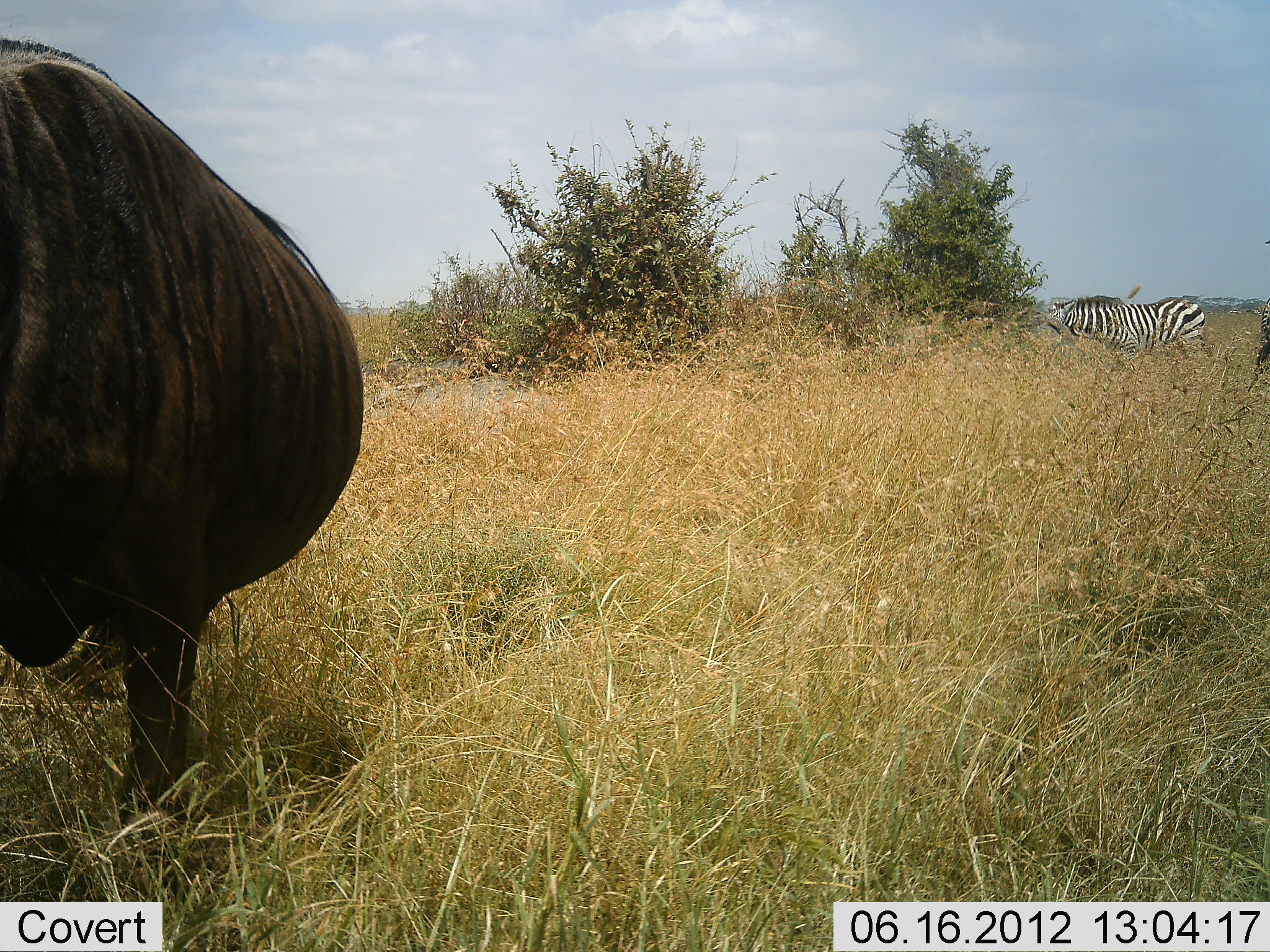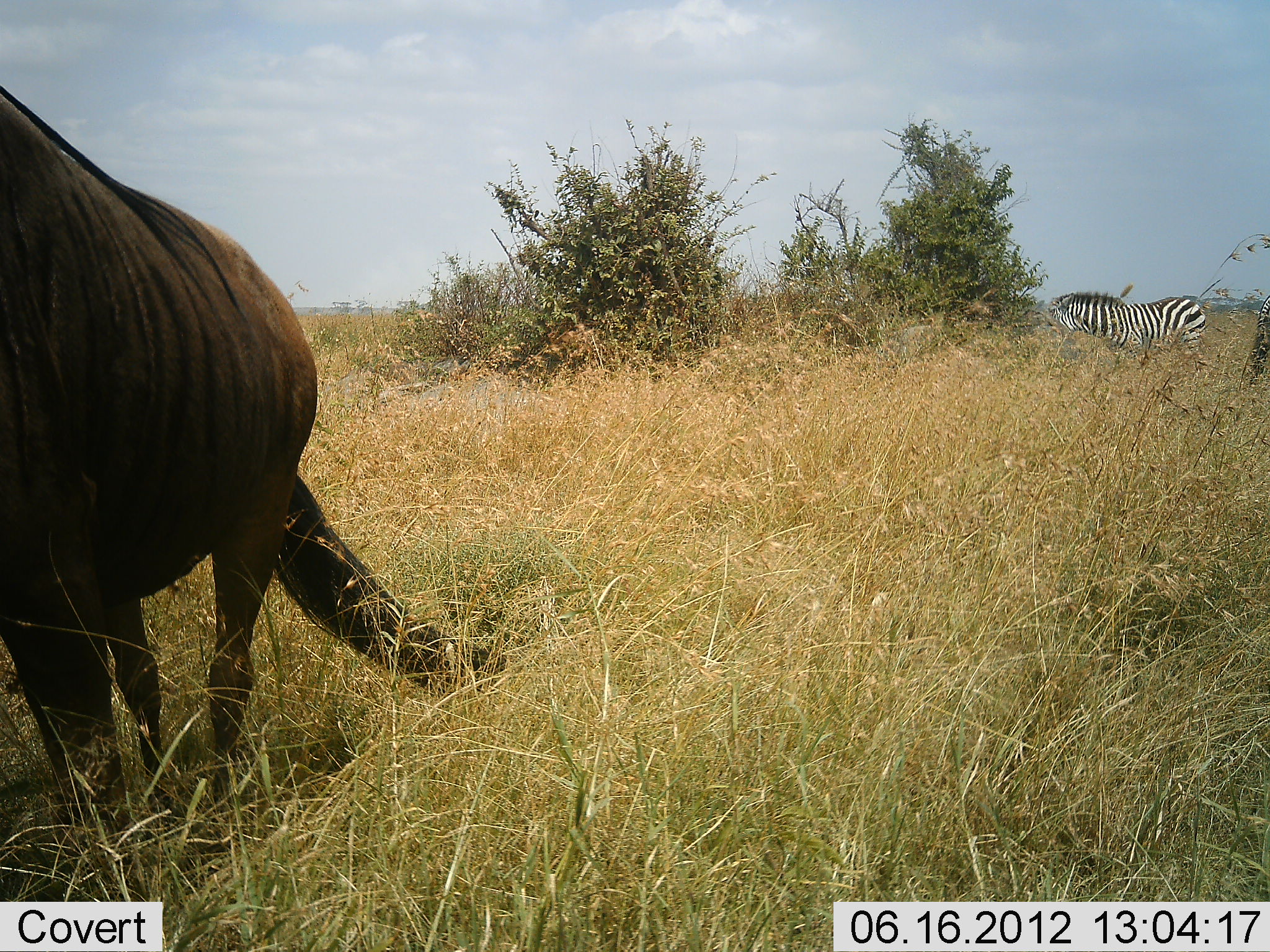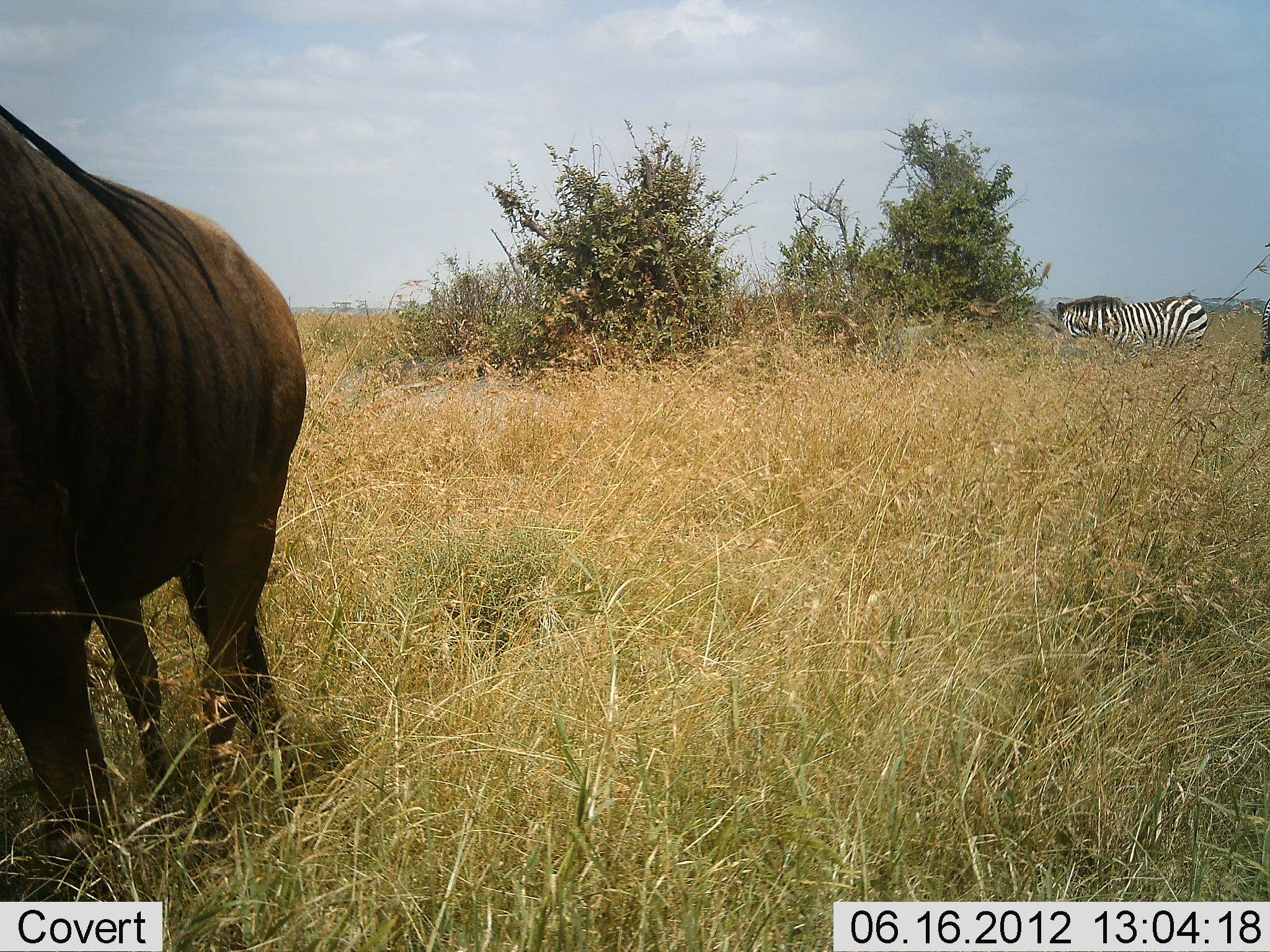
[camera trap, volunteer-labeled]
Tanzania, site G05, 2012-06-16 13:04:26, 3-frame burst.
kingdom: Animalia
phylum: Chordata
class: Mammalia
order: Artiodactyla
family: Bovidae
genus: Connochaetes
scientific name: Connochaetes taurinus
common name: blue wildebeest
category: wildebeest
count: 1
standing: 82%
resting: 0%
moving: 18%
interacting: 9%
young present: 9%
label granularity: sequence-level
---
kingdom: Animalia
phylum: Chordata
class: Mammalia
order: Perissodactyla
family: Equidae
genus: Equus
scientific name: Equus quagga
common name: plains zebra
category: zebra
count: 1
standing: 67%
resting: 0%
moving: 0%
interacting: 0%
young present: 0%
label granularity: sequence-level